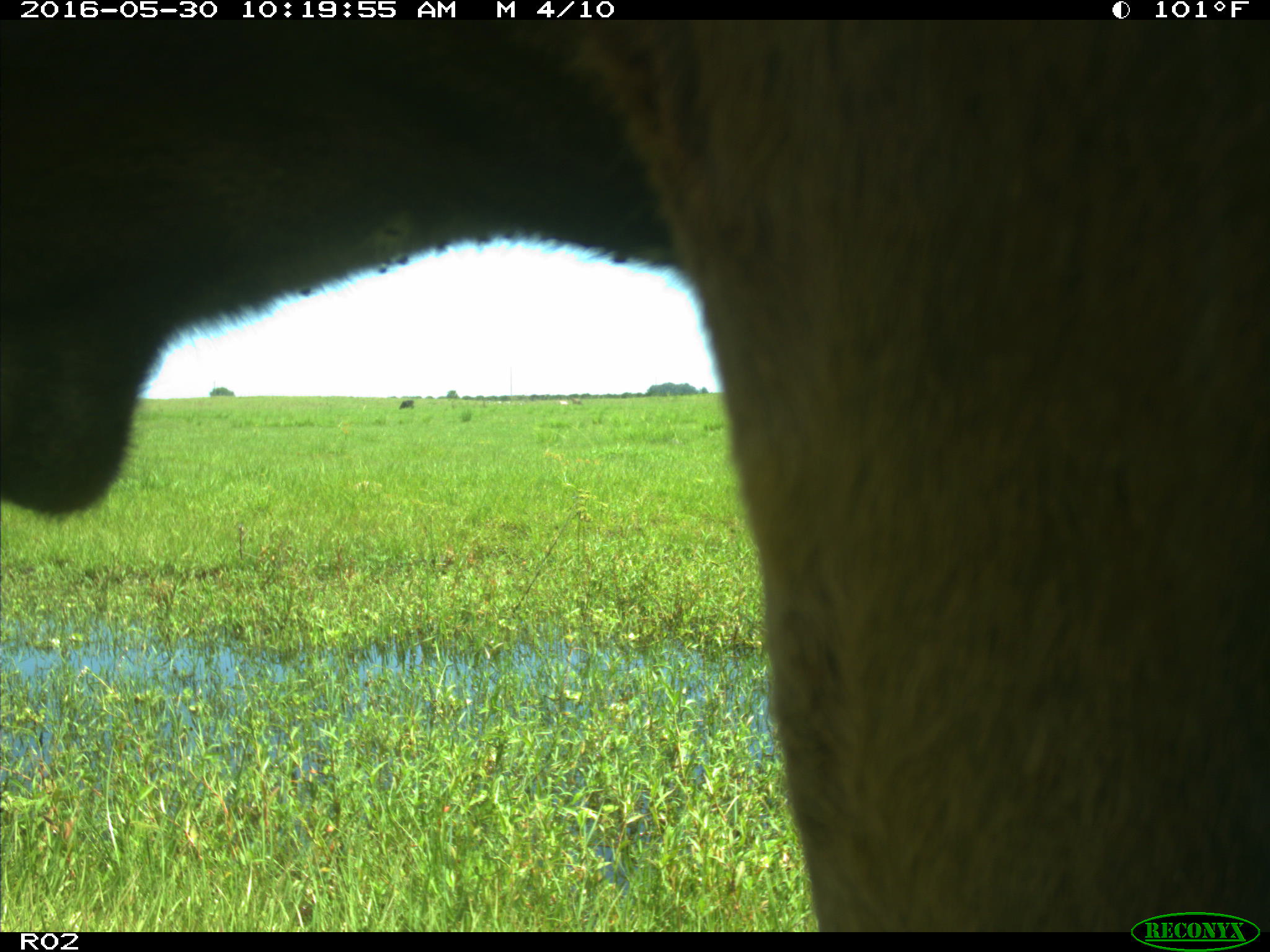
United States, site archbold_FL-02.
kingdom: Animalia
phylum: Chordata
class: Mammalia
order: Artiodactyla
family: Bovidae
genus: Bos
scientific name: Bos taurus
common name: domestic cow